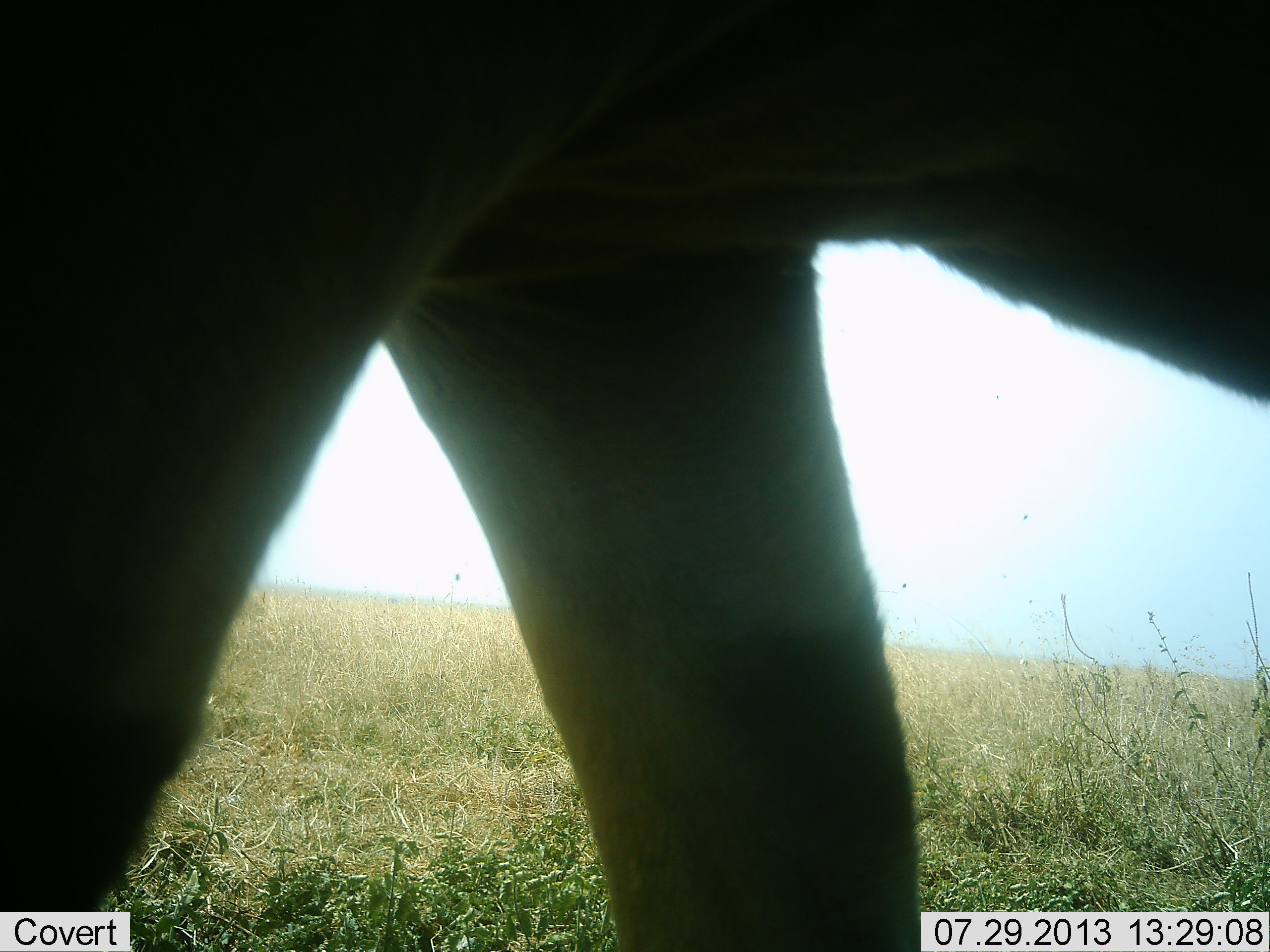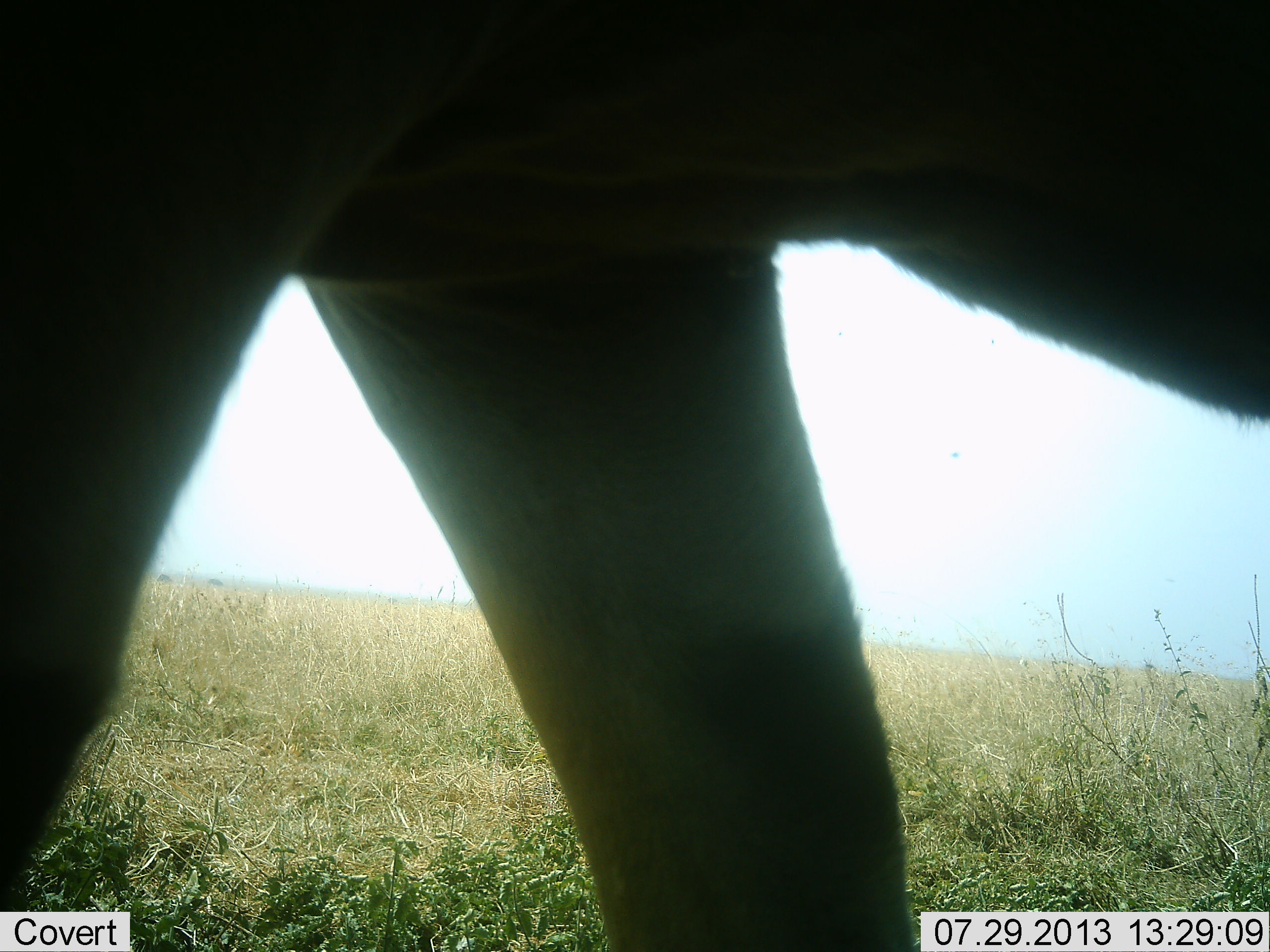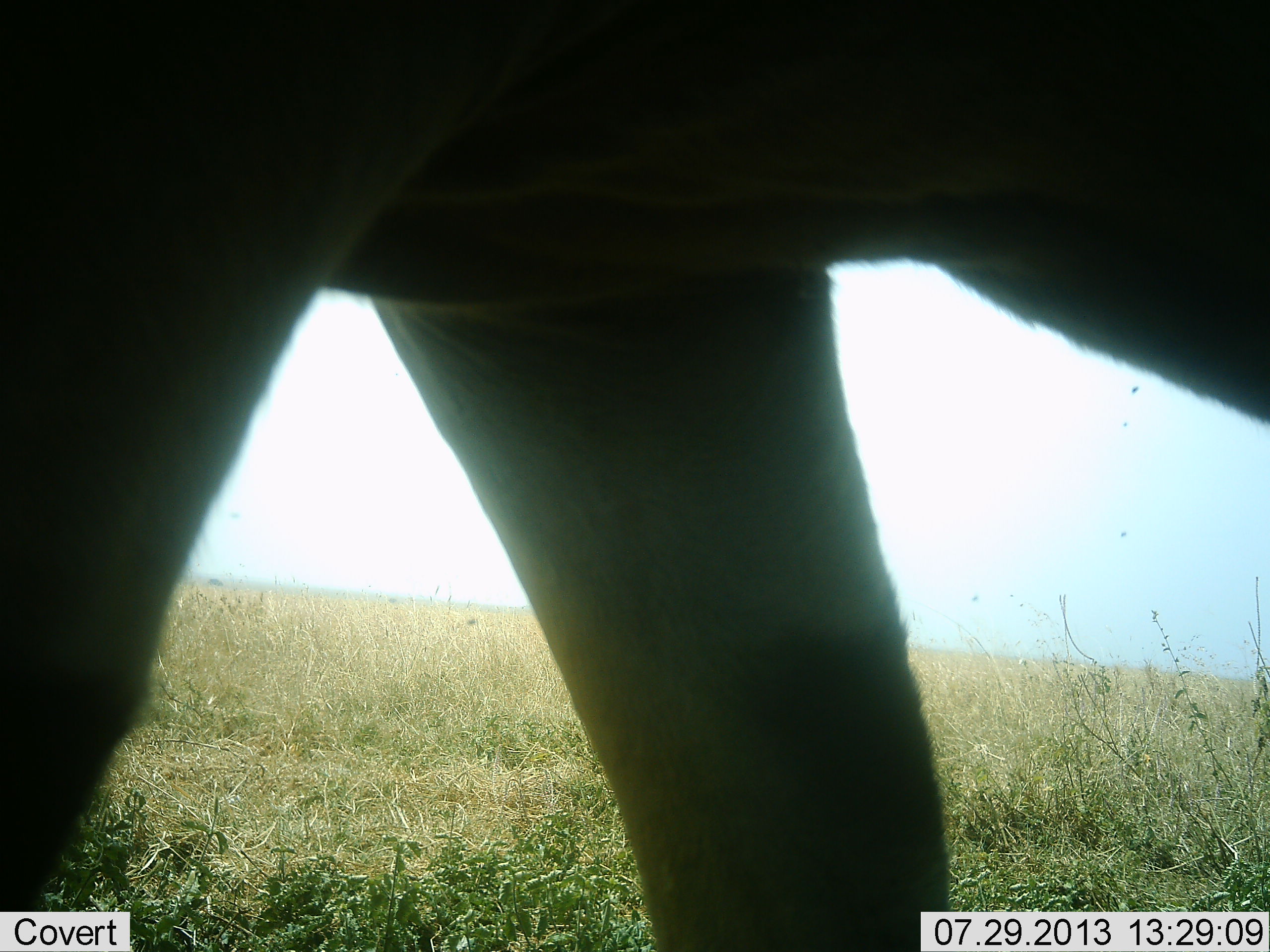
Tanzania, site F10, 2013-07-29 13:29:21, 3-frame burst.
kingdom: Animalia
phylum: Chordata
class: Mammalia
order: Proboscidea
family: Elephantidae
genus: Loxodonta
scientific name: Loxodonta africana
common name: african bush elephant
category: elephant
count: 1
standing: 86%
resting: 0%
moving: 29%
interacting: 0%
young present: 0%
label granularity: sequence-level